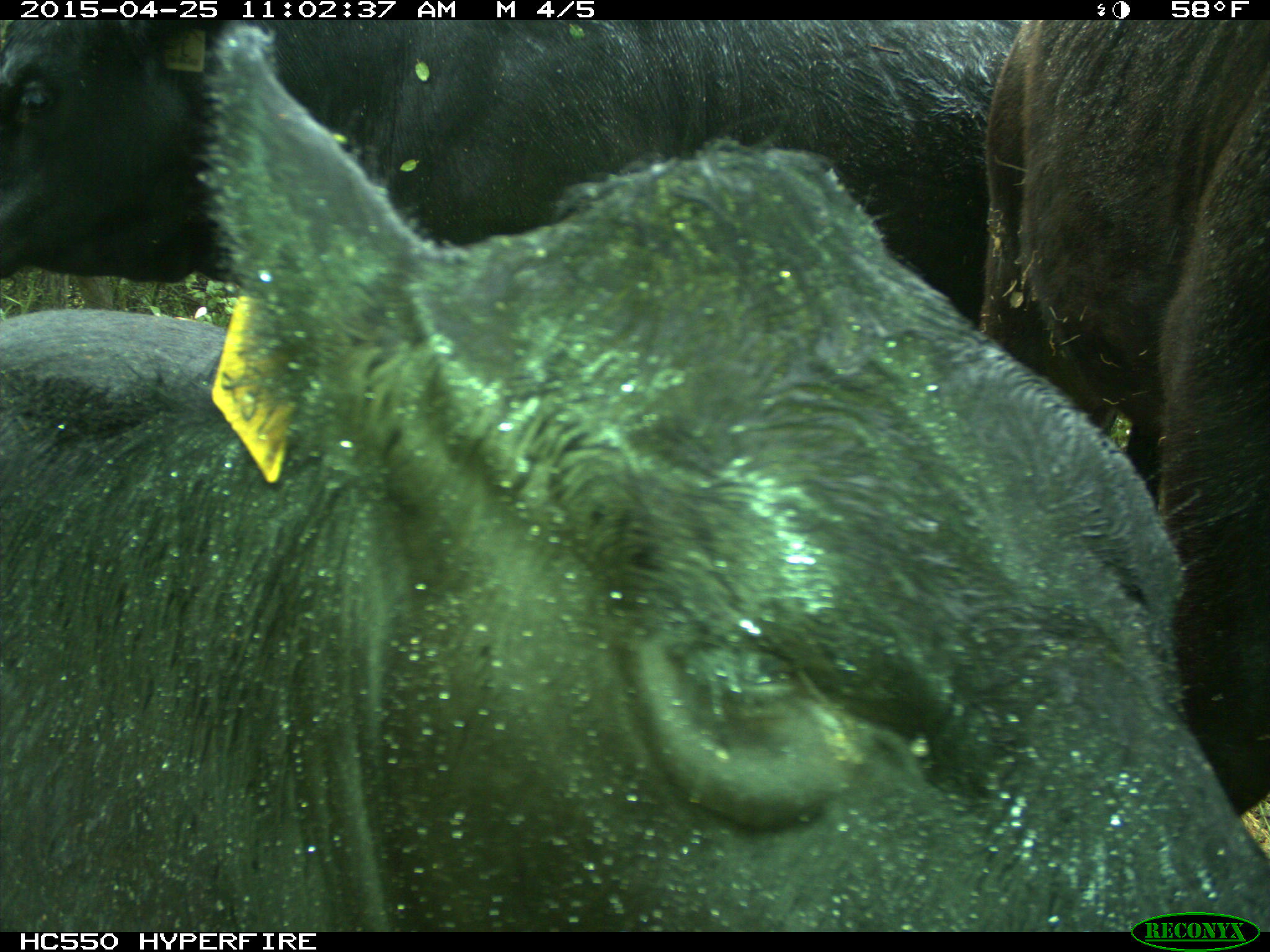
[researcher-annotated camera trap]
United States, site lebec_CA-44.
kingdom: Animalia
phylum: Chordata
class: Mammalia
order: Artiodactyla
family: Suidae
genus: Sus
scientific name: Sus scrofa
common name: wild boar